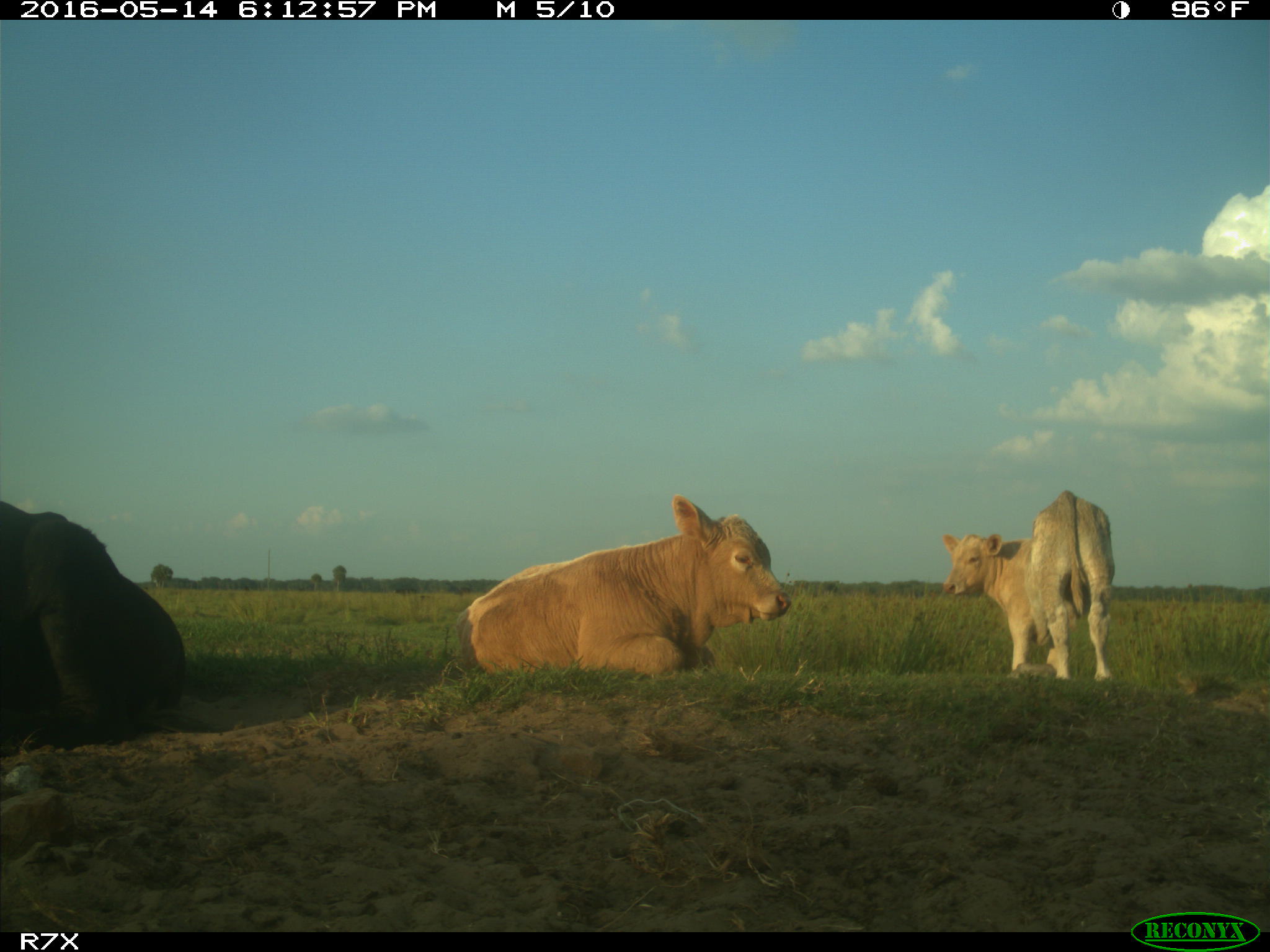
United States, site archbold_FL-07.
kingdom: Animalia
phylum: Chordata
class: Mammalia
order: Artiodactyla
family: Bovidae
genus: Bos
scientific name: Bos taurus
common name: domestic cow